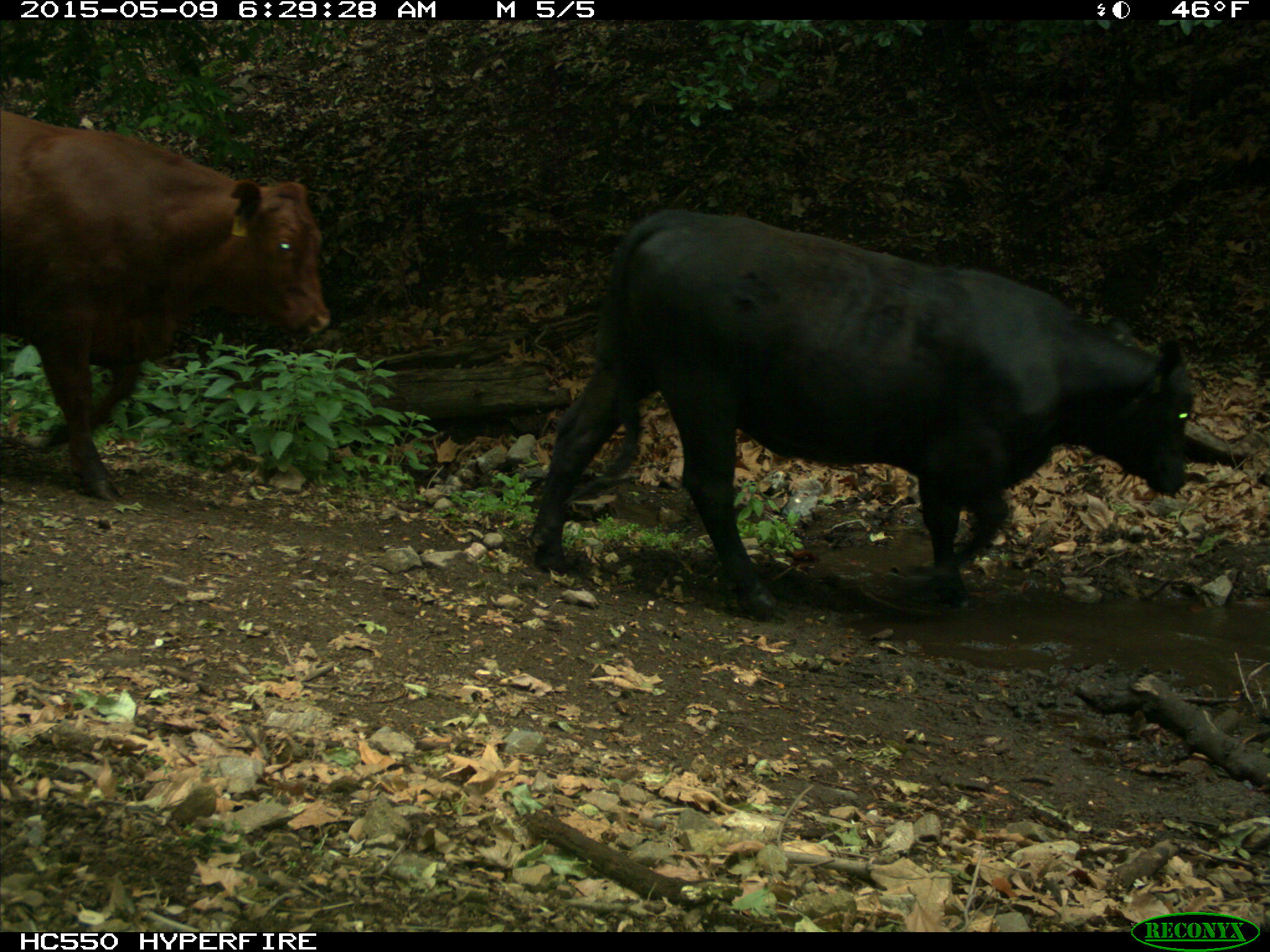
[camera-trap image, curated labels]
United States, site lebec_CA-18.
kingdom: Animalia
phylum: Chordata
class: Mammalia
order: Artiodactyla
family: Bovidae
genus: Bos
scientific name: Bos taurus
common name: domestic cow